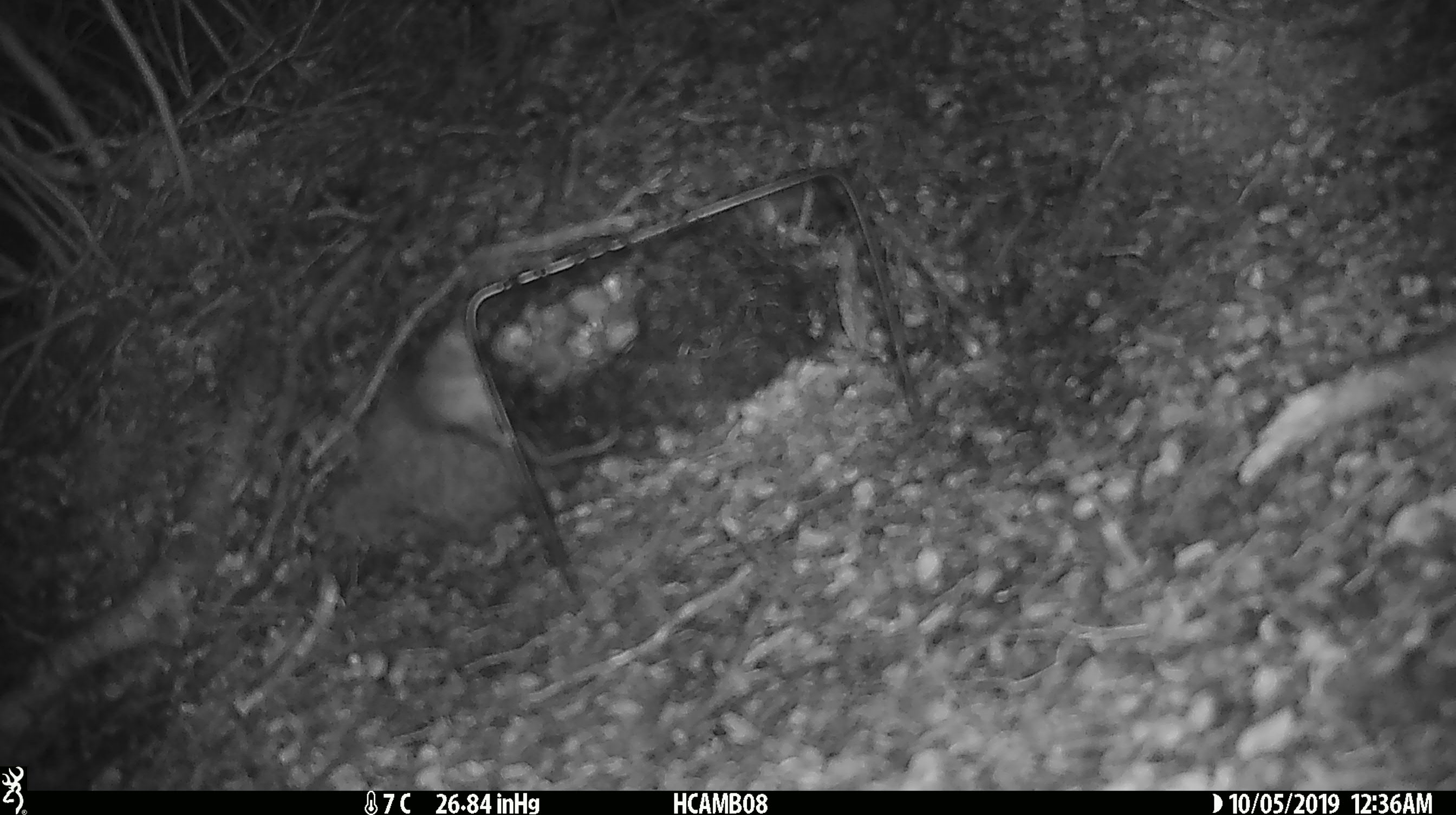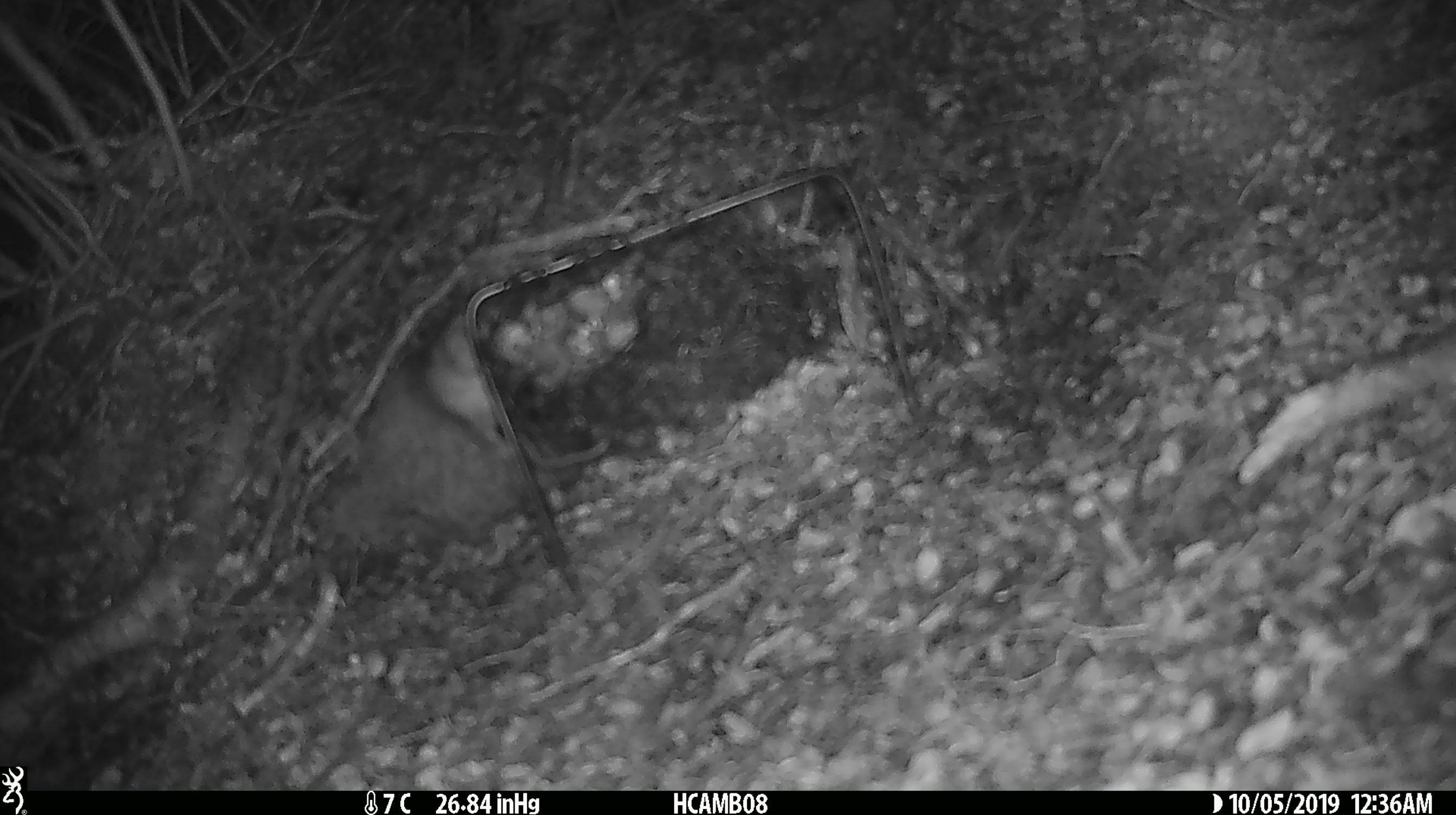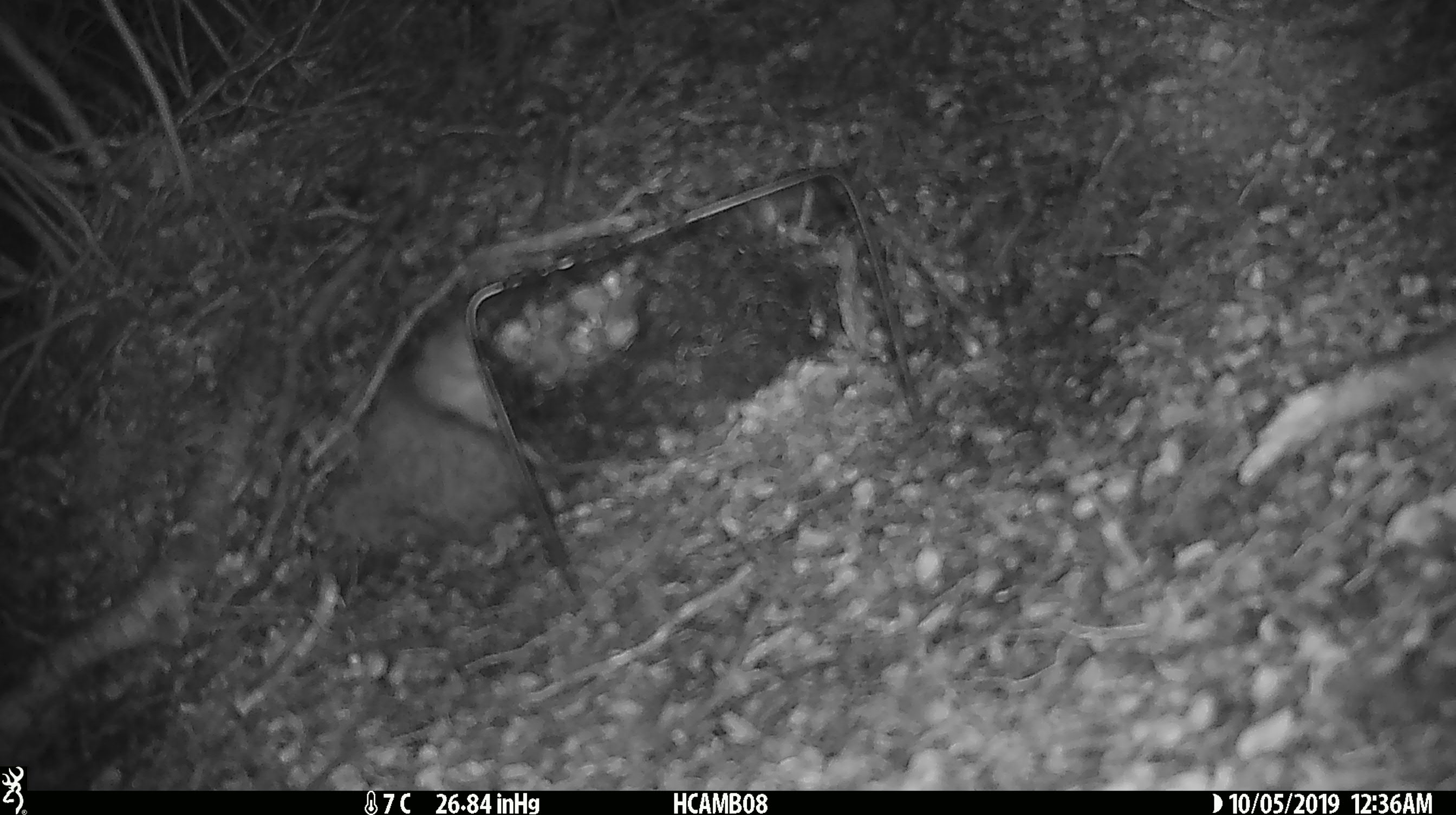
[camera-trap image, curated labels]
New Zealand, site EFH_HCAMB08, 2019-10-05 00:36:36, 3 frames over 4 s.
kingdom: Animalia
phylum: Chordata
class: Mammalia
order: Rodentia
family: Muridae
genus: Mus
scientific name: Mus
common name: mouse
Mouse (Mus).